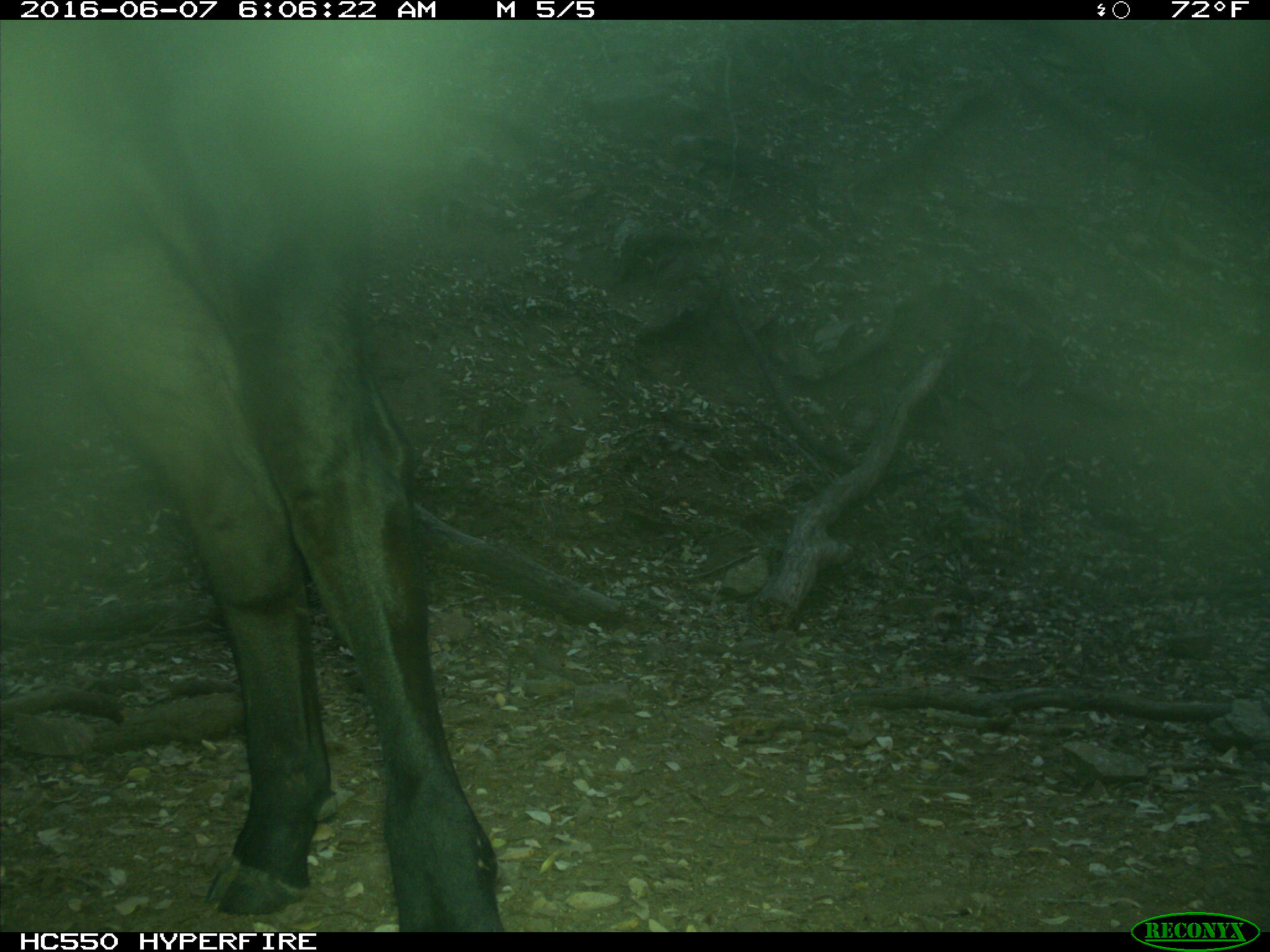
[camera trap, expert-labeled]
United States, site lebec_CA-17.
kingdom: Animalia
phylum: Chordata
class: Mammalia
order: Artiodactyla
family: Bovidae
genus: Bos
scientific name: Bos taurus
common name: domestic cow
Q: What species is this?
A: Bos taurus (domestic cow).